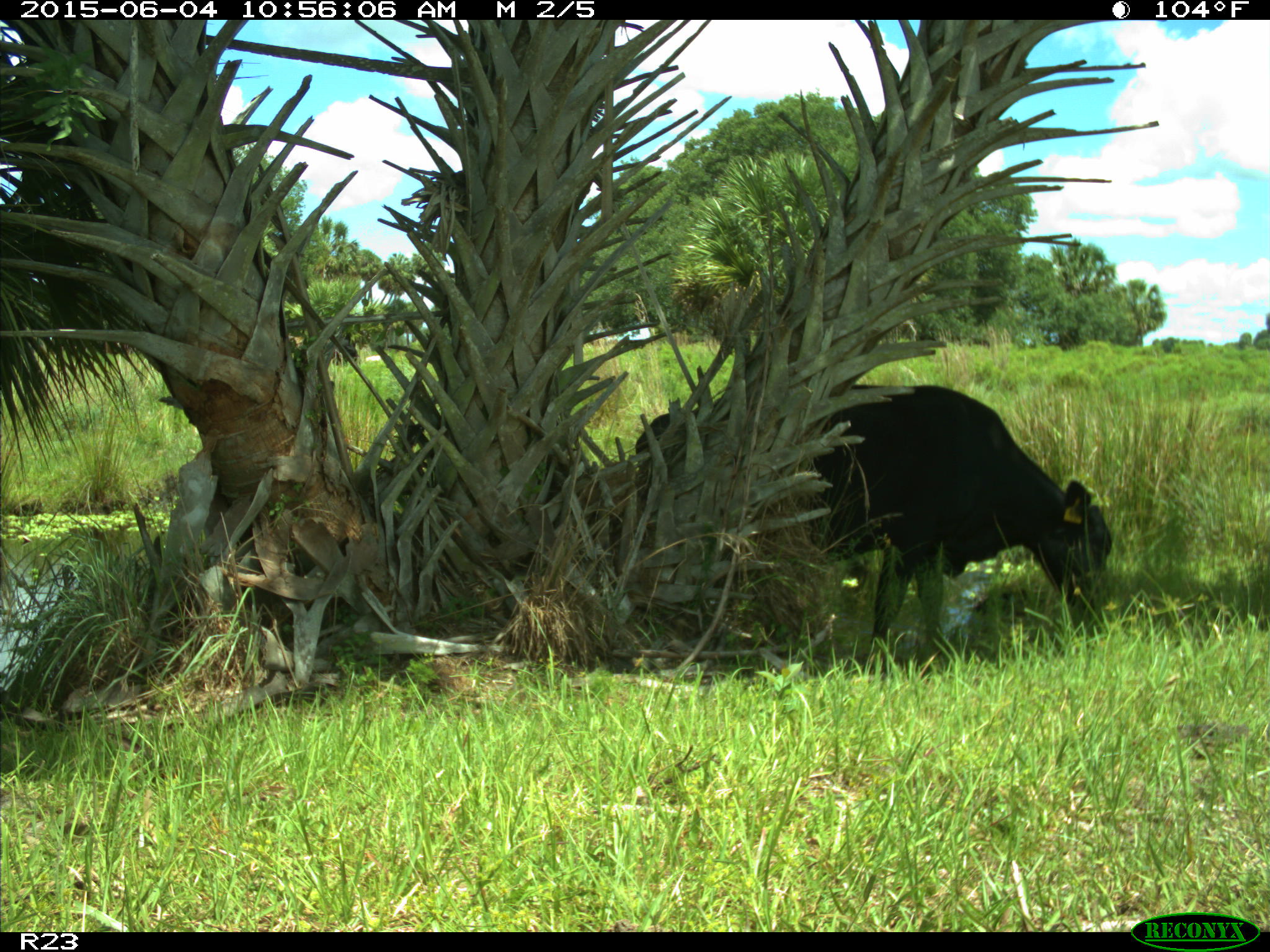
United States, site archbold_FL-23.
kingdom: Animalia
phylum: Chordata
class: Mammalia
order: Artiodactyla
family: Bovidae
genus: Bos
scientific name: Bos taurus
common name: domestic cow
Bos taurus (domestic cow).